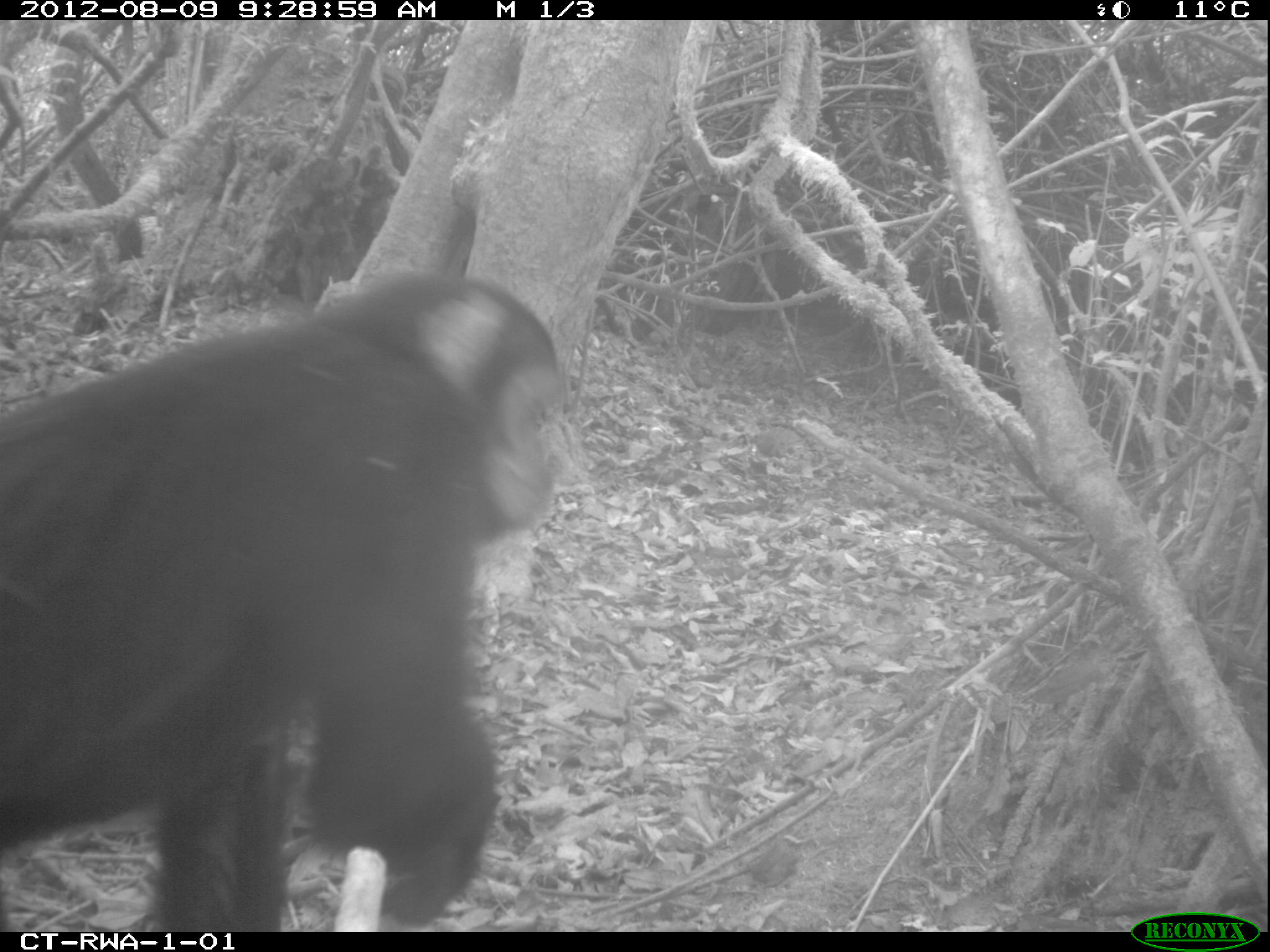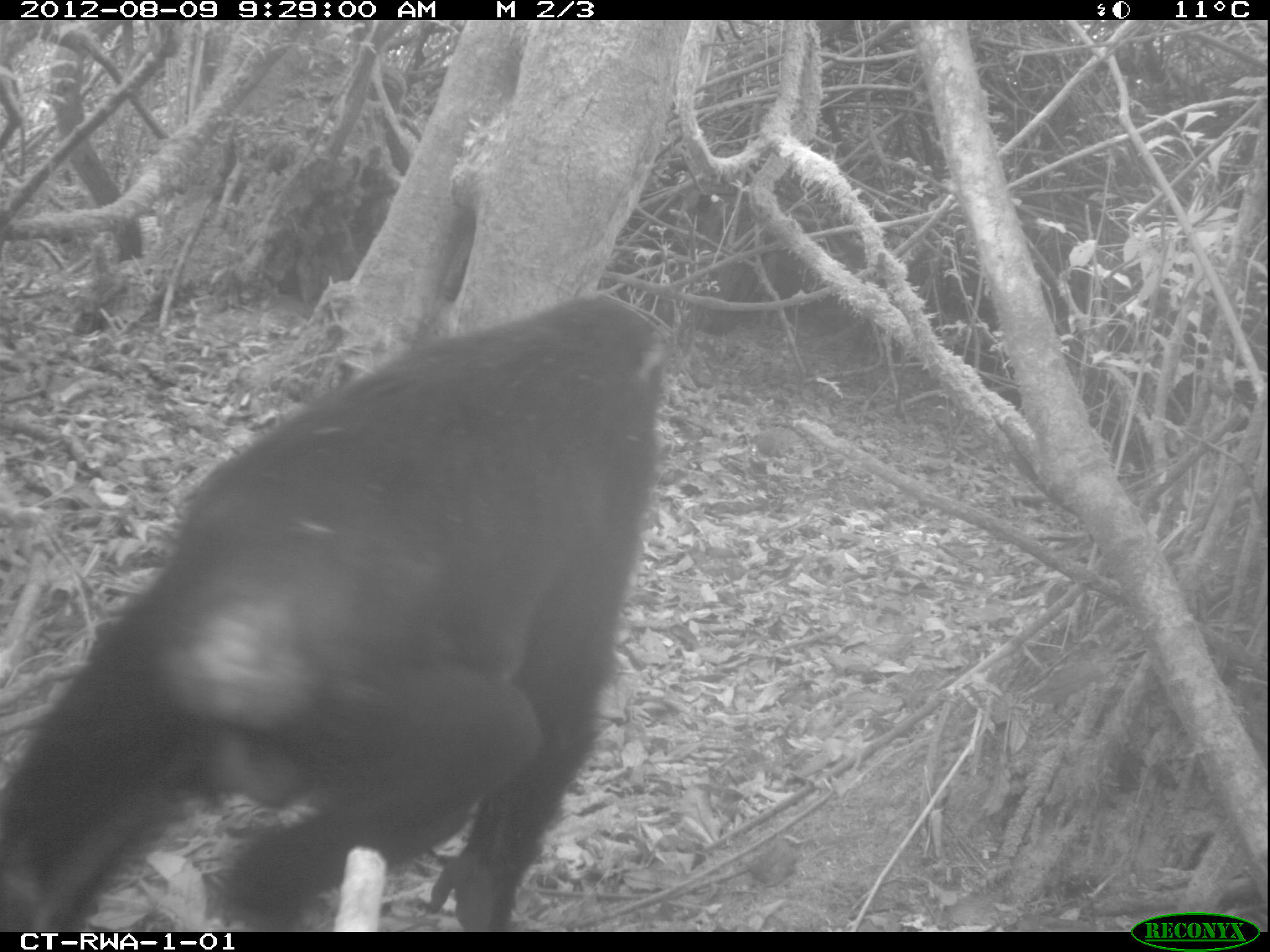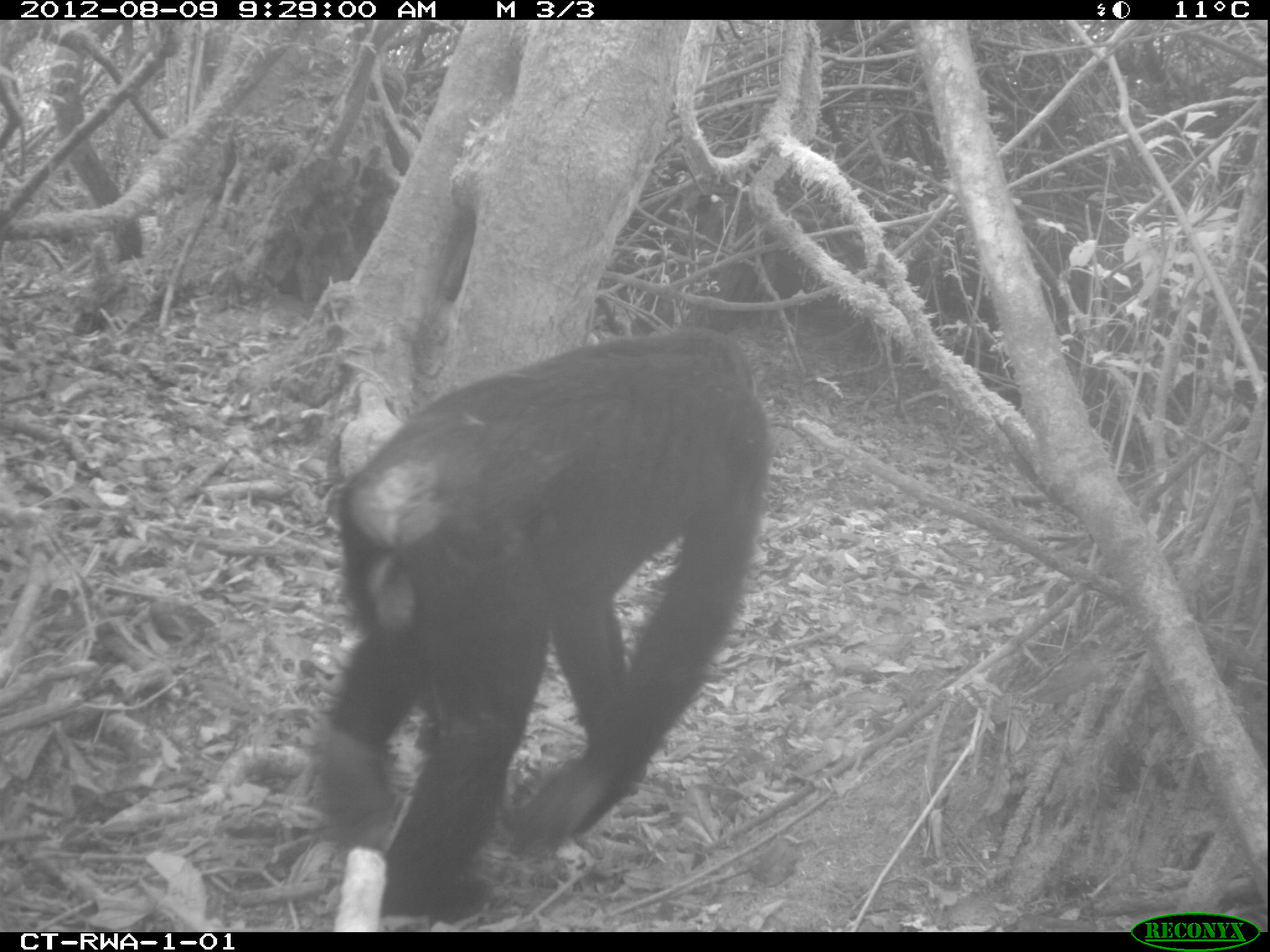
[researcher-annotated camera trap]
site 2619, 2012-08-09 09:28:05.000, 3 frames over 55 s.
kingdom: Animalia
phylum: Chordata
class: Mammalia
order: Primates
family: Hominidae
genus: Pan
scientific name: Pan troglodytes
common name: chimpanzee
Pan troglodytes (chimpanzee), count 1.